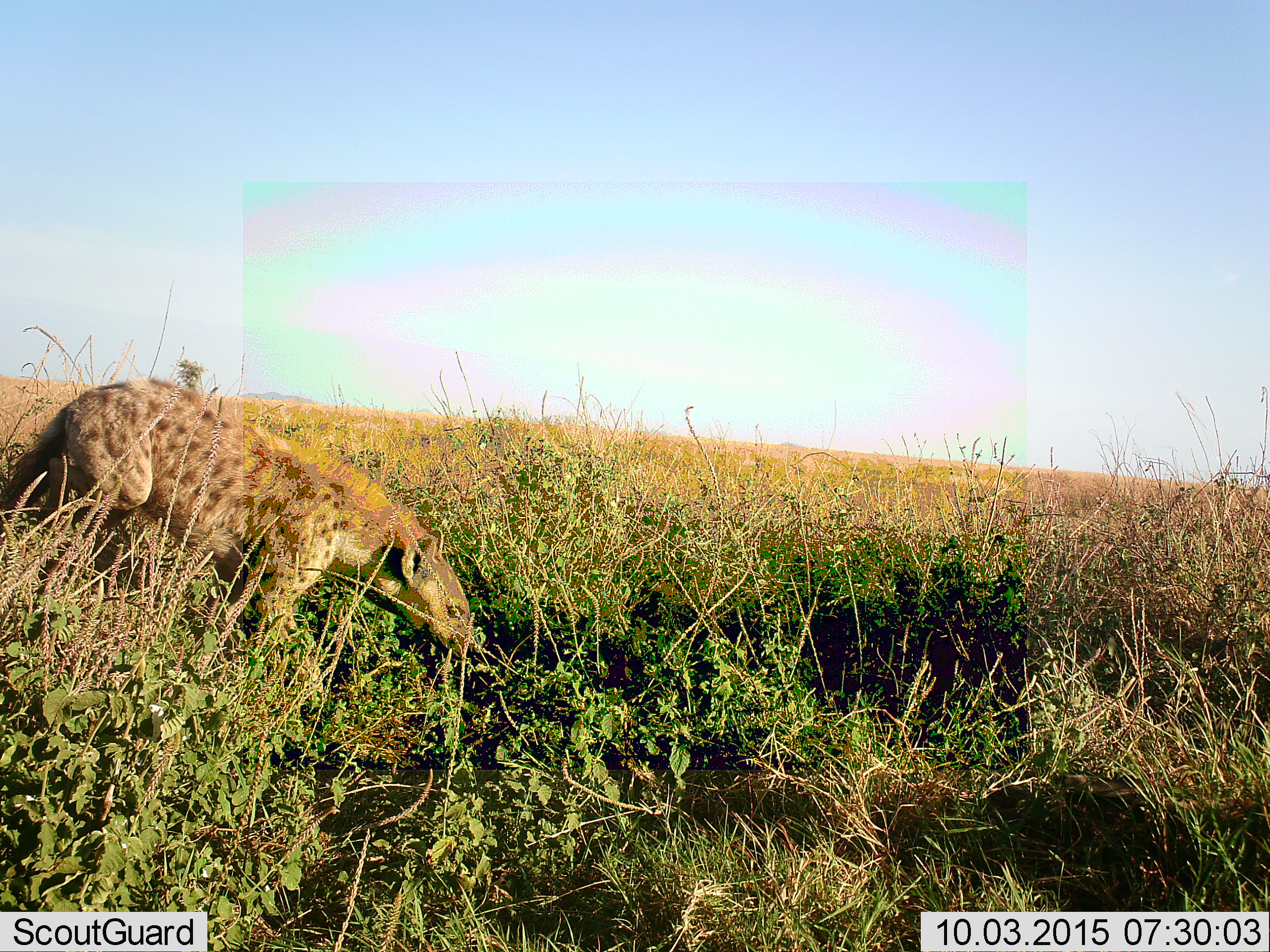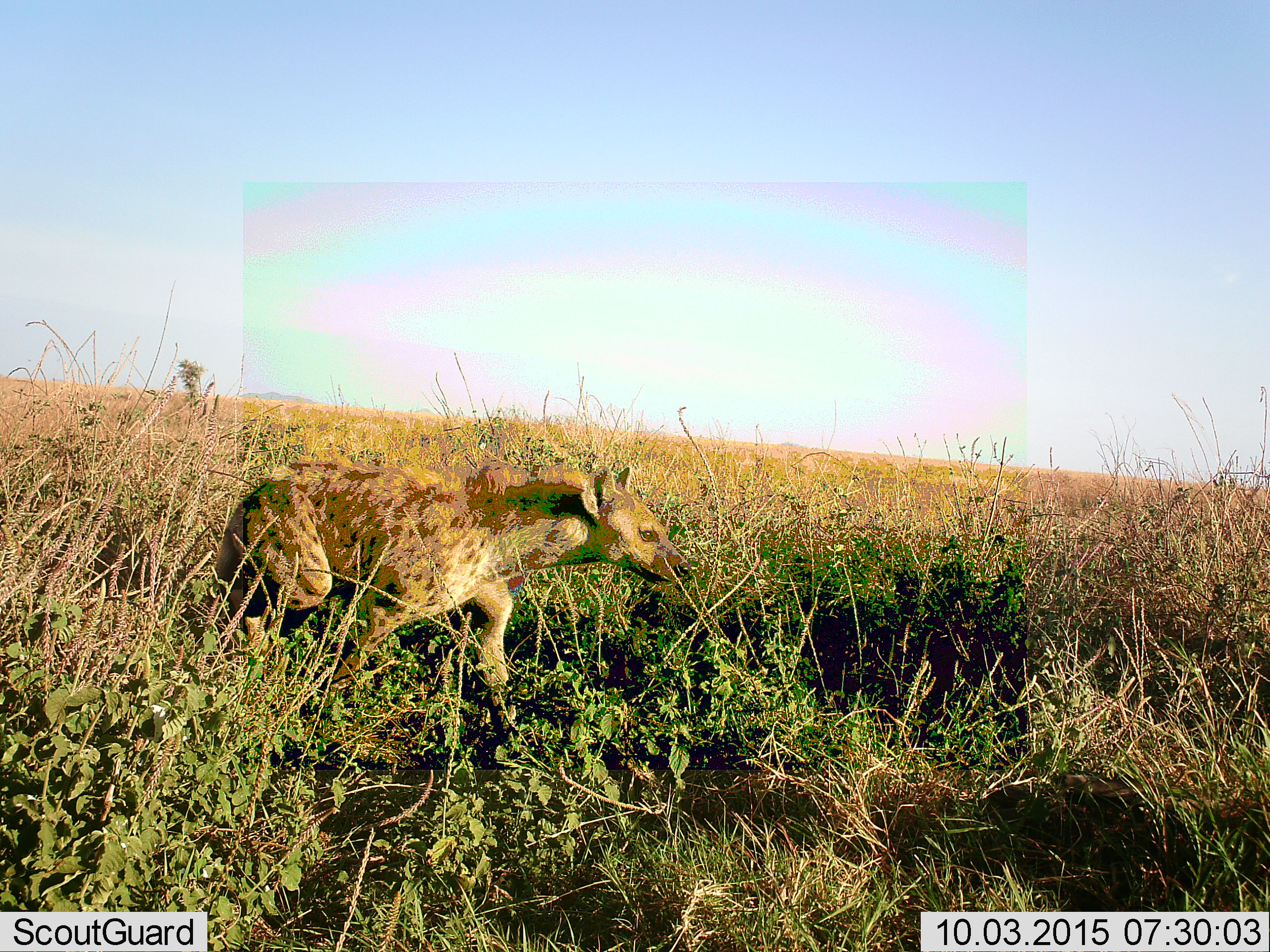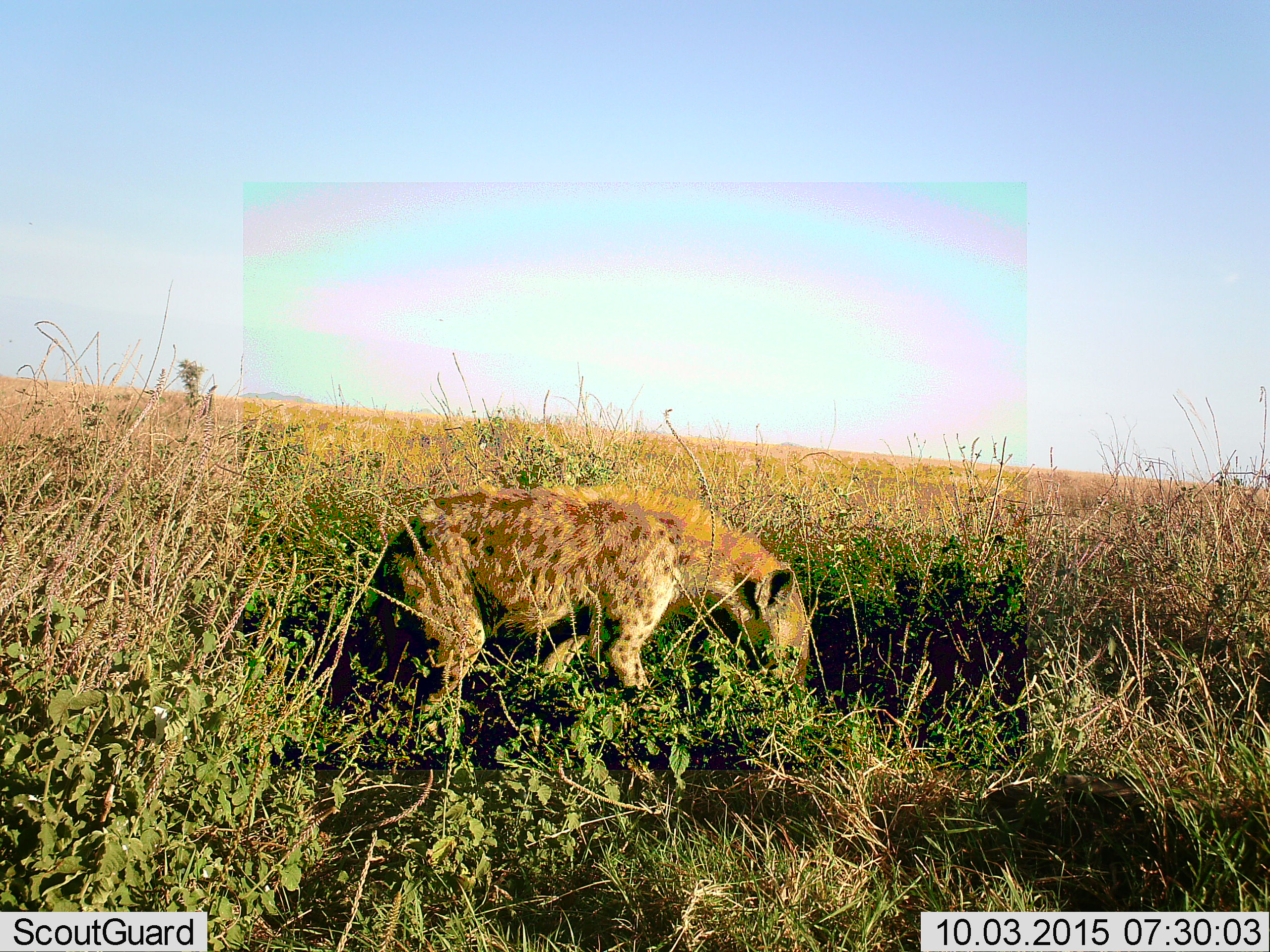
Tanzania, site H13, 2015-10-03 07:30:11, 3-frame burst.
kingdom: Animalia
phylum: Chordata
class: Mammalia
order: Carnivora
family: Hyaenidae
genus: Crocuta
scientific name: Crocuta crocuta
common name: spotted hyena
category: hyenaspotted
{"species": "hyenaspotted (spotted hyena) (Crocuta crocuta)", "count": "1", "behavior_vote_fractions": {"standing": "0%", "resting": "0%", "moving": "100%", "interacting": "0%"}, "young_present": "0%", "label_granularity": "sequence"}